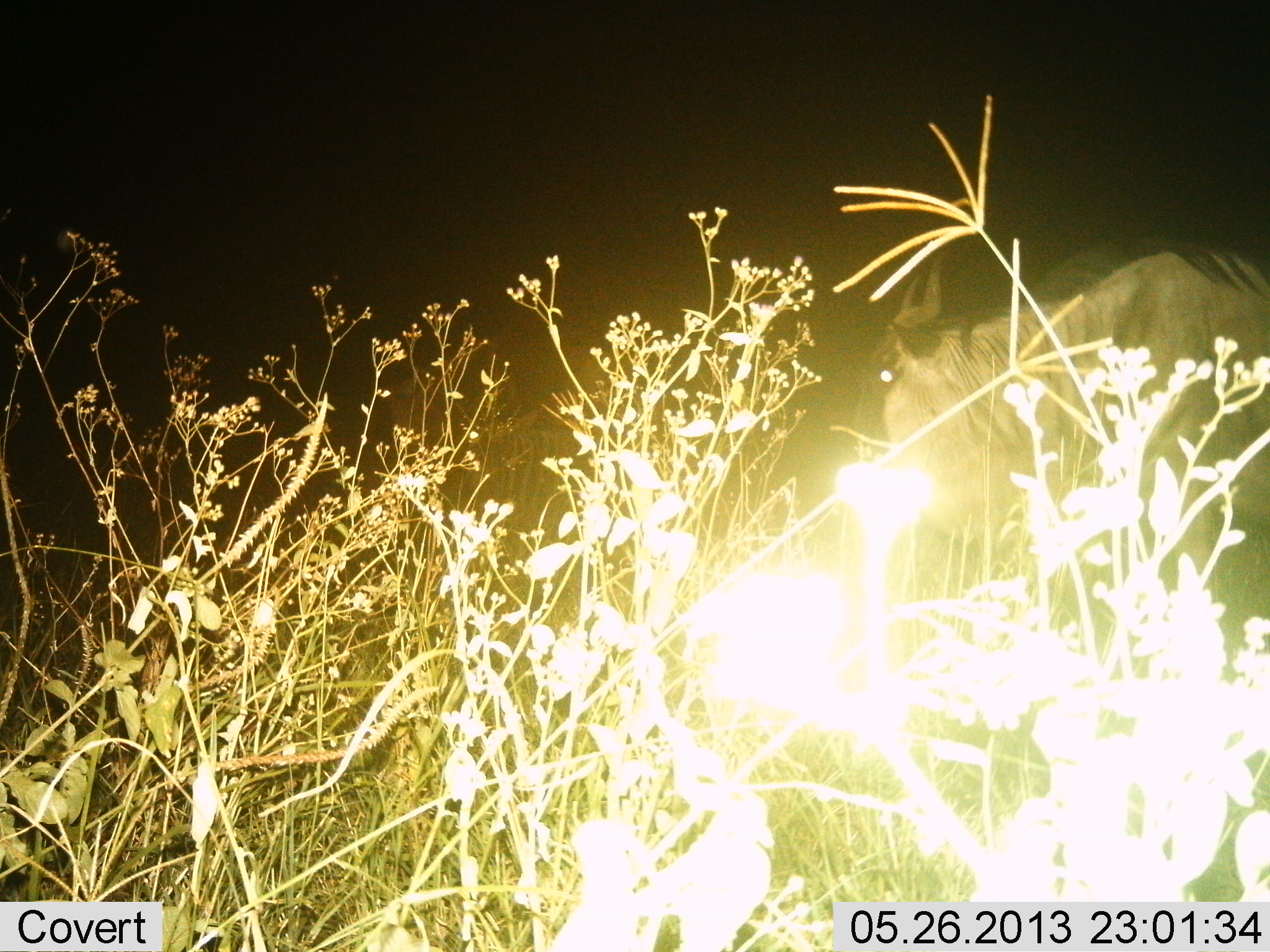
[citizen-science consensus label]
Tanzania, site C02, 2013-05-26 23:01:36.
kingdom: Animalia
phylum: Chordata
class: Mammalia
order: Artiodactyla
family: Bovidae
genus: Connochaetes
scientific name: Connochaetes taurinus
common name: blue wildebeest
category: wildebeest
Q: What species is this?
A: Wildebeest (blue wildebeest) (Connochaetes taurinus).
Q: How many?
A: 1.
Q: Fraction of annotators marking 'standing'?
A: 55%.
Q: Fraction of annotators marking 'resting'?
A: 0%.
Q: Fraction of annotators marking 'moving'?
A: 35%.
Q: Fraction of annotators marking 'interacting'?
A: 0%.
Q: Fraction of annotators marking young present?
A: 0%.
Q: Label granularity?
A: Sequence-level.